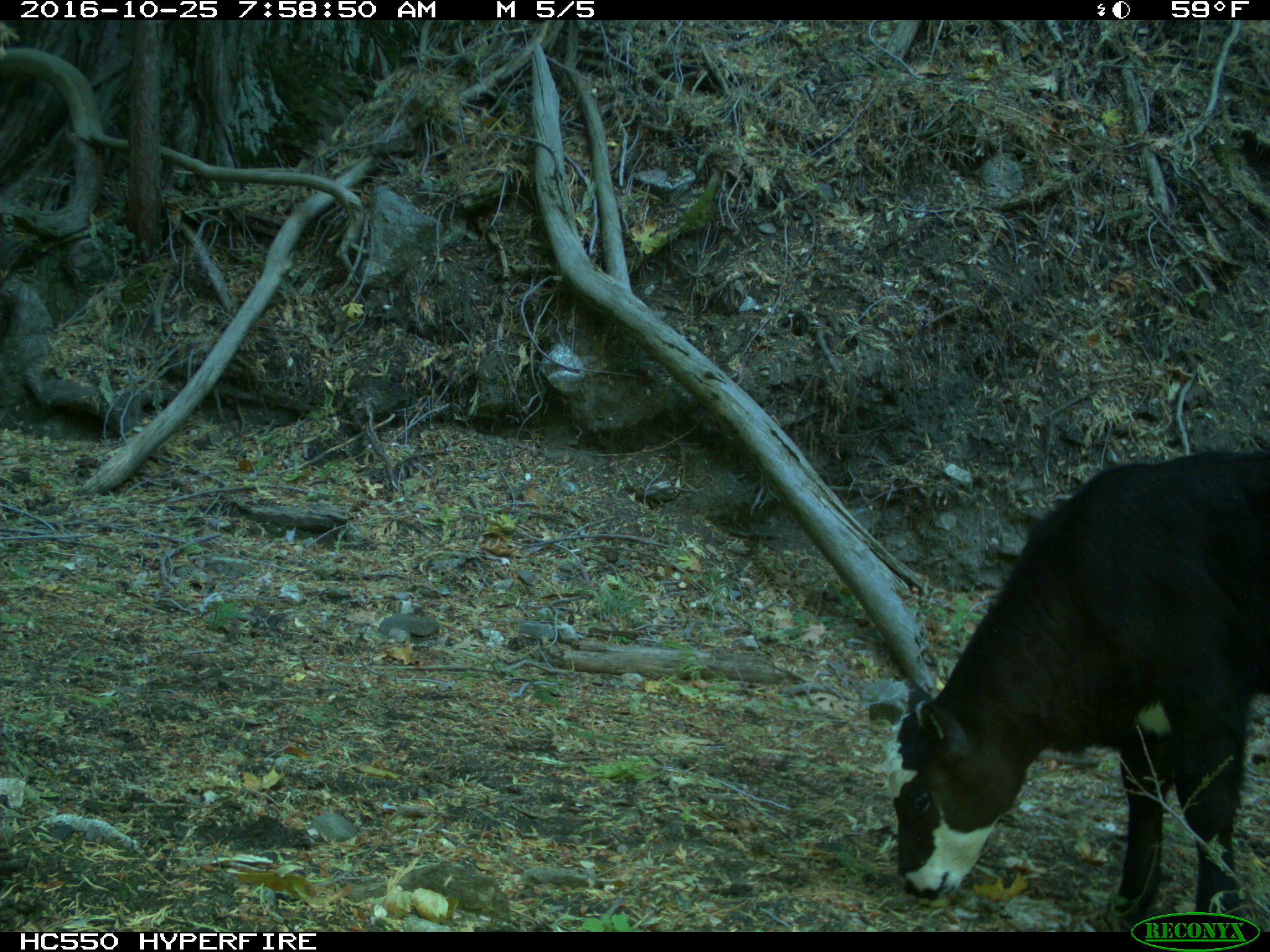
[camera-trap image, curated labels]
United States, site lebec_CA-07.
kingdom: Animalia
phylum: Chordata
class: Mammalia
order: Artiodactyla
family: Bovidae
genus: Bos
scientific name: Bos taurus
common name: domestic cow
Bos taurus (domestic cow).